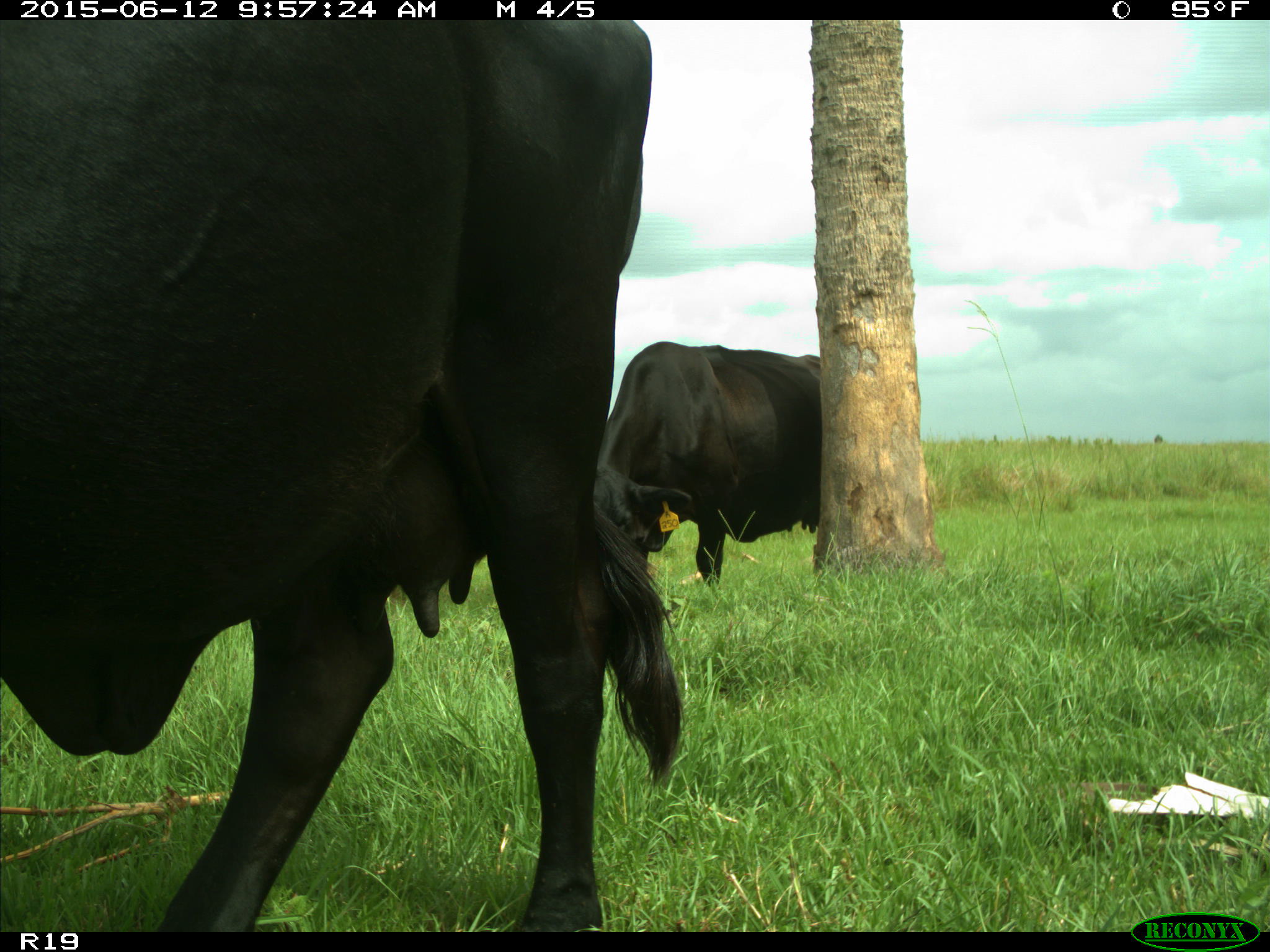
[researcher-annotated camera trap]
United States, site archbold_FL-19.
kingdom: Animalia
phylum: Chordata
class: Mammalia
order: Artiodactyla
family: Bovidae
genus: Bos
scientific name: Bos taurus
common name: domestic cow